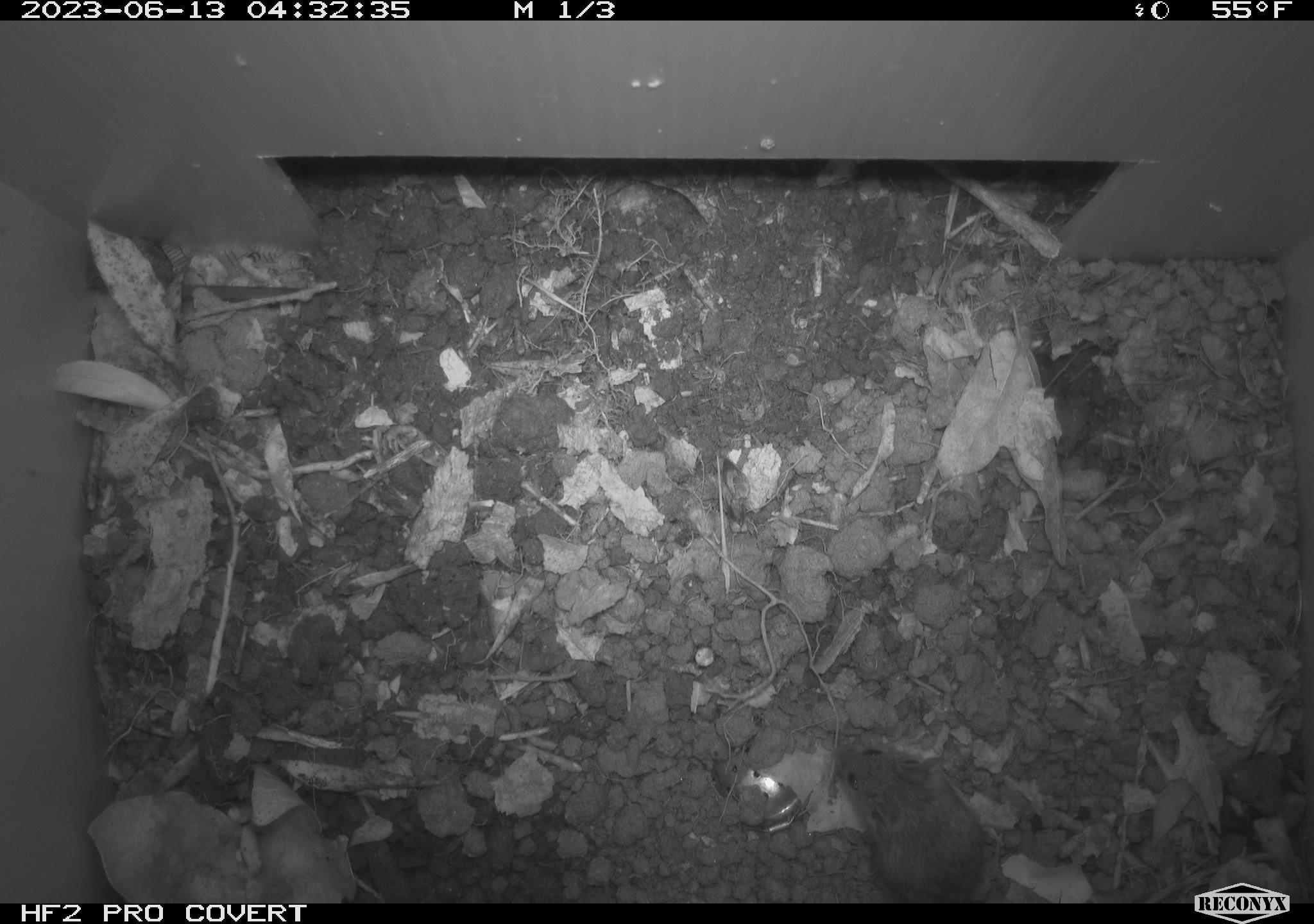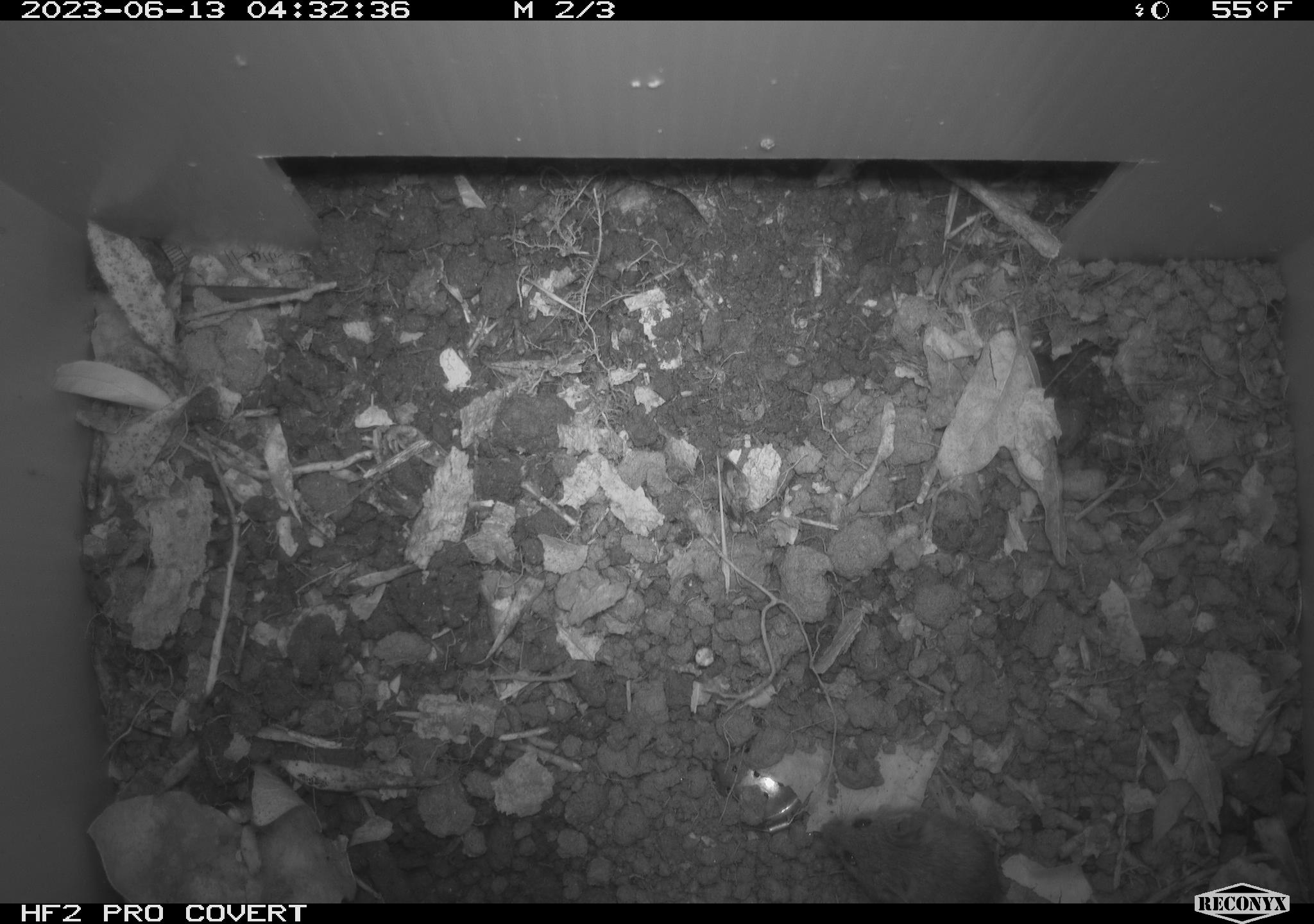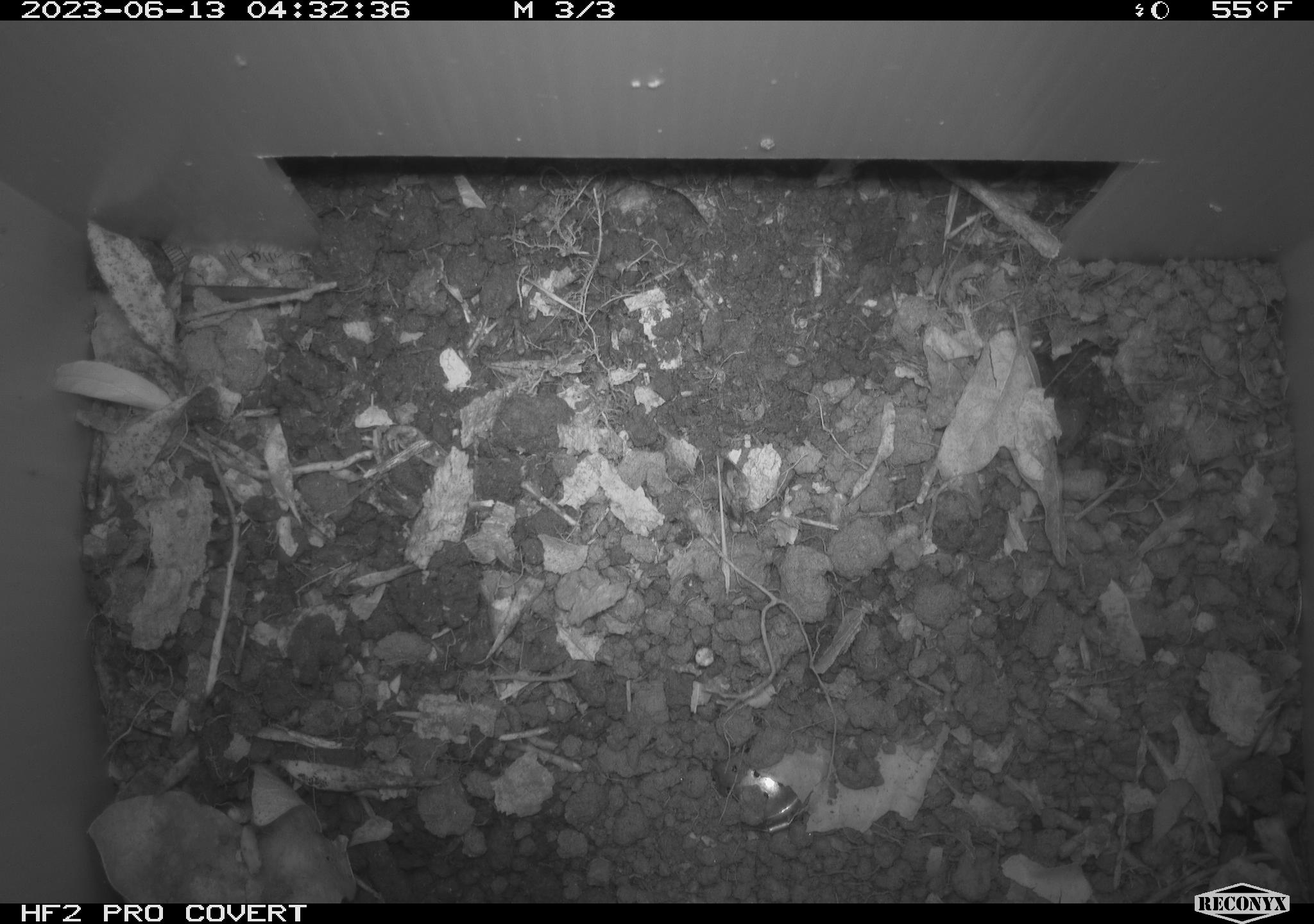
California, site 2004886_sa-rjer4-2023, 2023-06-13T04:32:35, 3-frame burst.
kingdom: Animalia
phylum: Chordata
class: Mammalia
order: Rodentia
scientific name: Rodentia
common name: mouse species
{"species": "mouse species (Rodentia)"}